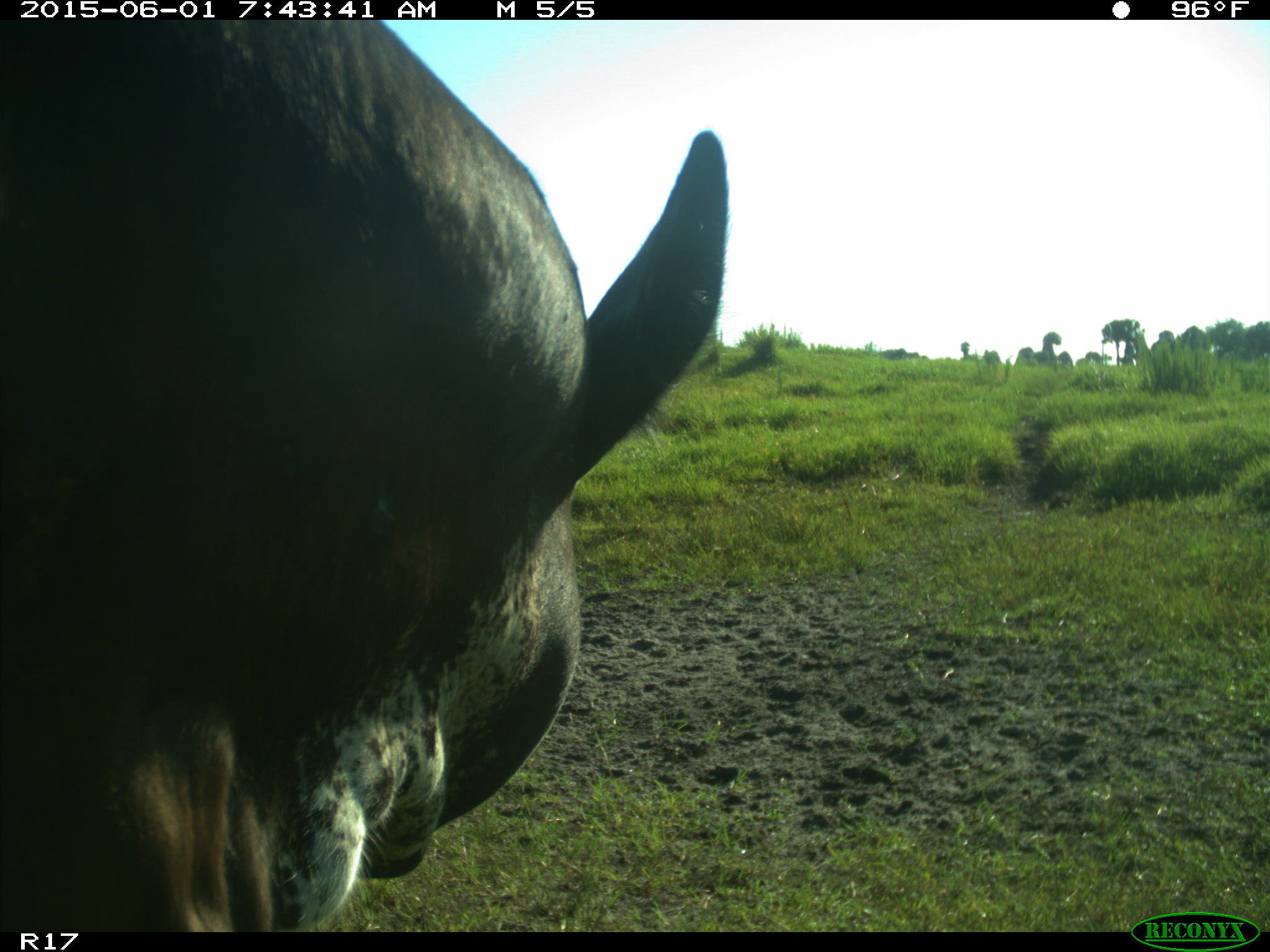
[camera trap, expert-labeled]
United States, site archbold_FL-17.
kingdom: Animalia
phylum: Chordata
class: Mammalia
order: Artiodactyla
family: Bovidae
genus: Bos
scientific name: Bos taurus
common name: domestic cow